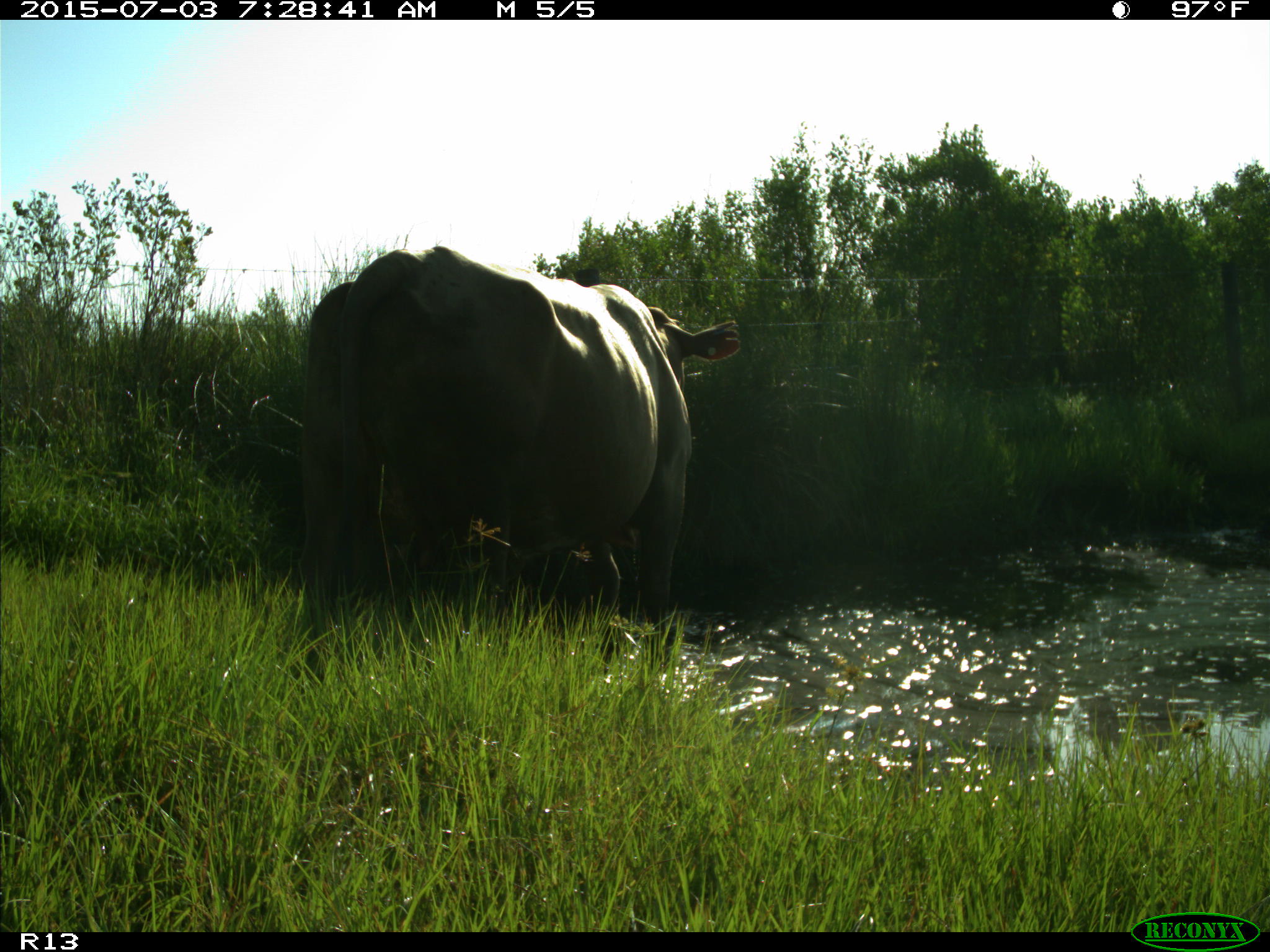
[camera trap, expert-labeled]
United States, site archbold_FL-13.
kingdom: Animalia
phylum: Chordata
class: Mammalia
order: Artiodactyla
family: Bovidae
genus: Bos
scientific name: Bos taurus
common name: domestic cow